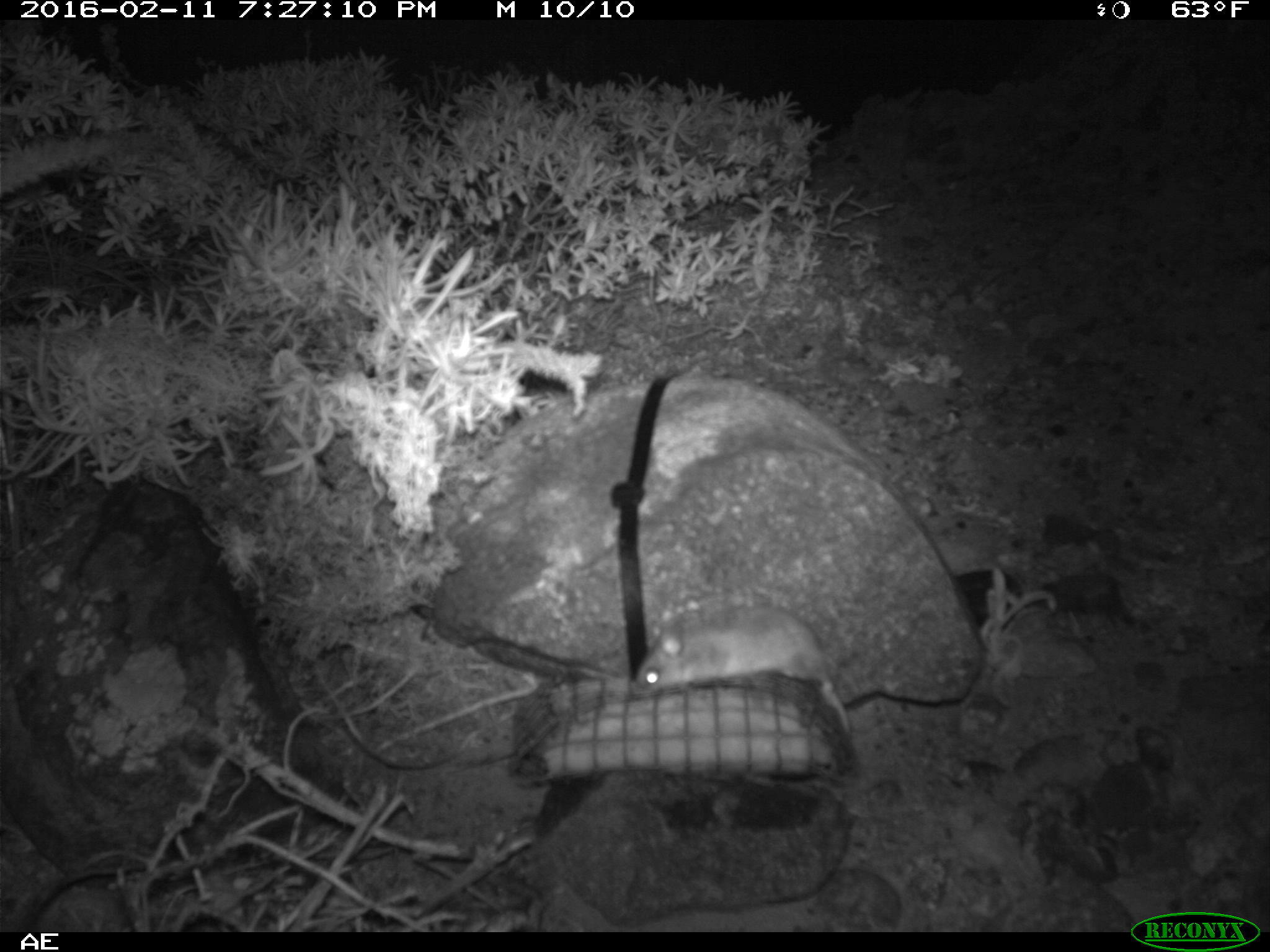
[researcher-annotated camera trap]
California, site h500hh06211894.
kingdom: Animalia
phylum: Chordata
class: Mammalia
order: Rodentia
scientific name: Rodentia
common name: rodent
Rodent (Rodentia).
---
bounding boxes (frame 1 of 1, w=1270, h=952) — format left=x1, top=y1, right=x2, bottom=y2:
rodent: left=628, top=602, right=853, bottom=732